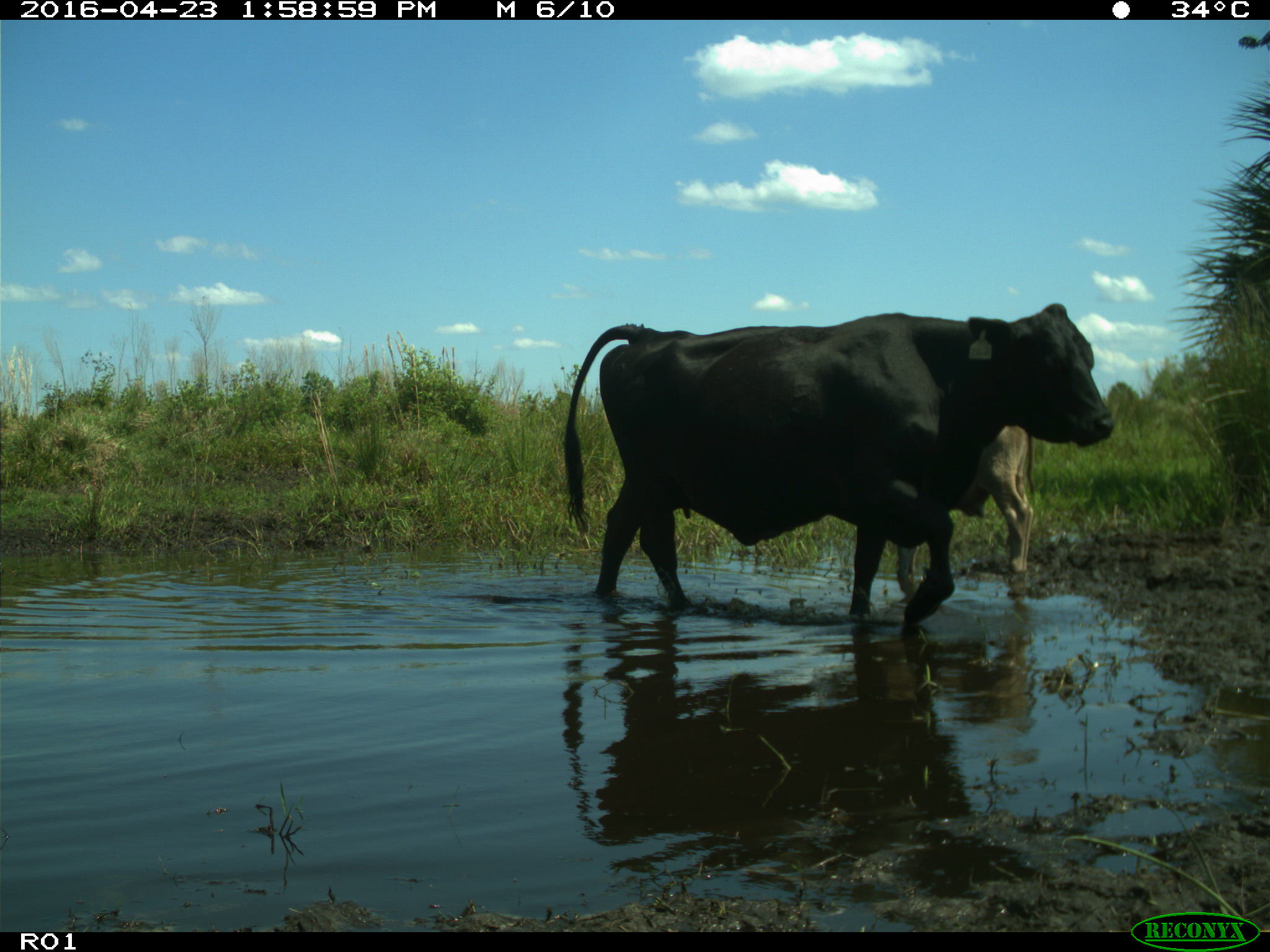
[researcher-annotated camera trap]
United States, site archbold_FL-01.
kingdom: Animalia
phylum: Chordata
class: Mammalia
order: Artiodactyla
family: Bovidae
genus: Bos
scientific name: Bos taurus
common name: domestic cow